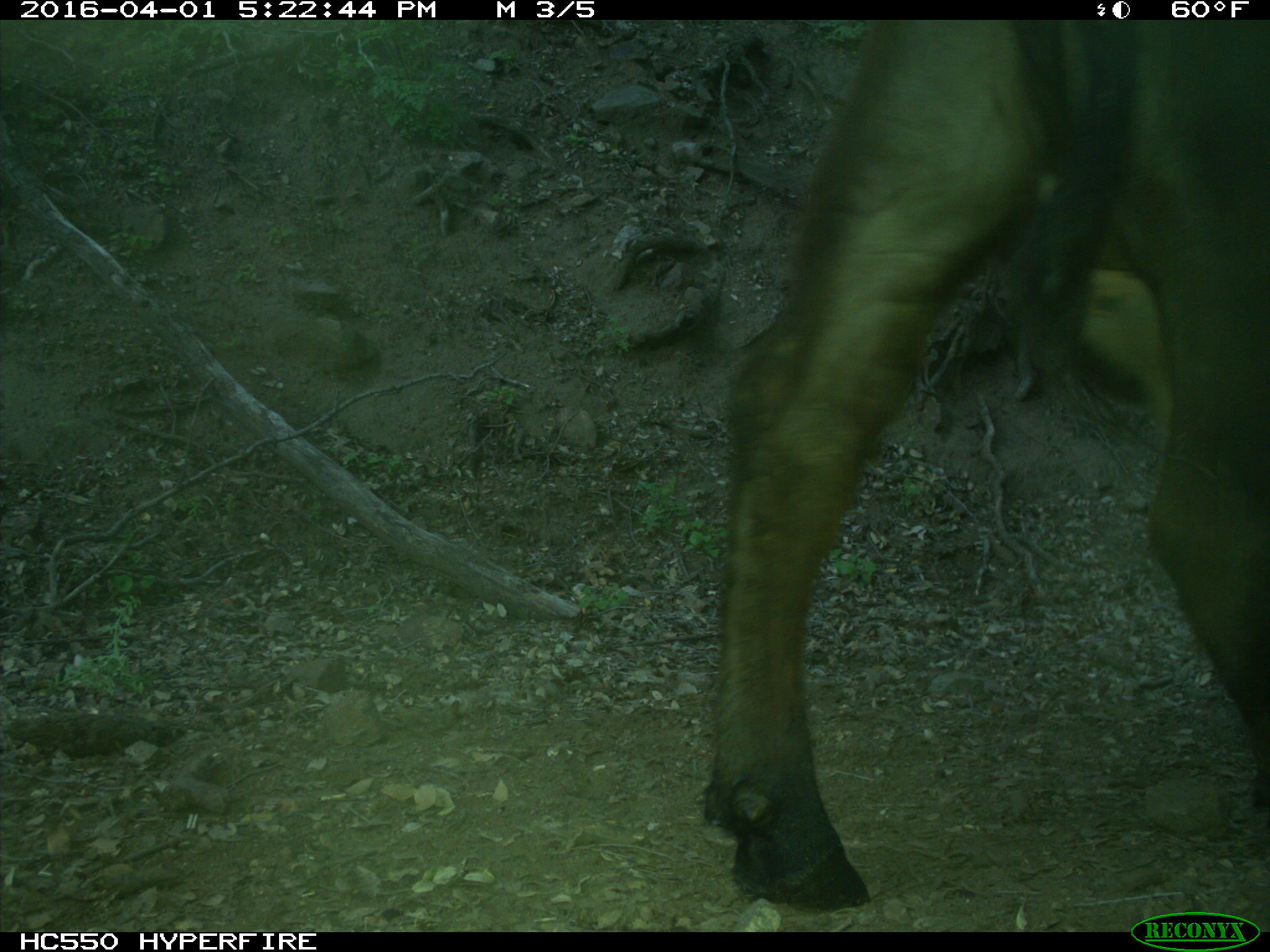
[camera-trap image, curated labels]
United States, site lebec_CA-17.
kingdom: Animalia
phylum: Chordata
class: Mammalia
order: Artiodactyla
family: Bovidae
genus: Bos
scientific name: Bos taurus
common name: domestic cow